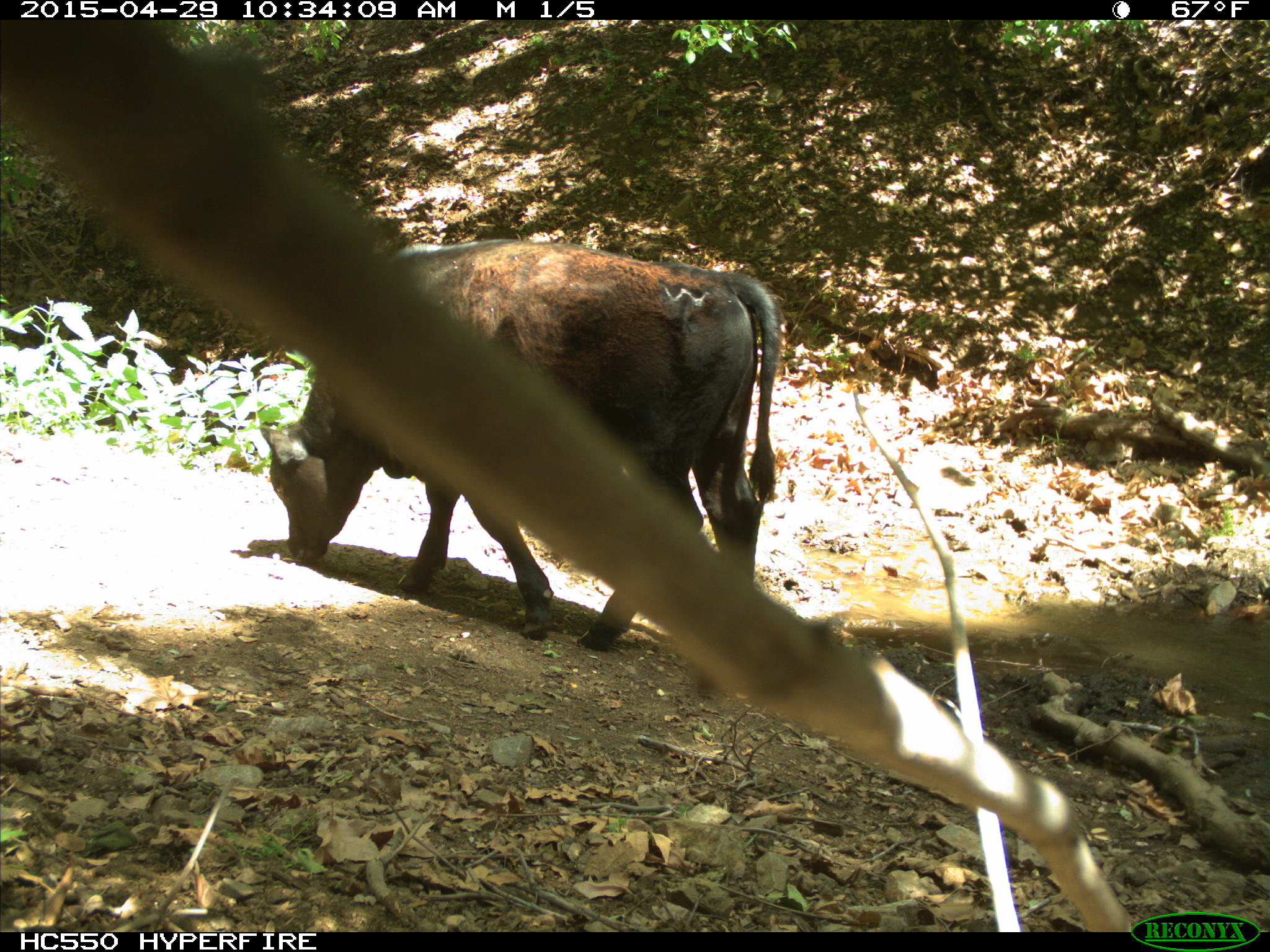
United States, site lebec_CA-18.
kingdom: Animalia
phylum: Chordata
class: Mammalia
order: Artiodactyla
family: Bovidae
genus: Bos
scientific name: Bos taurus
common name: domestic cow